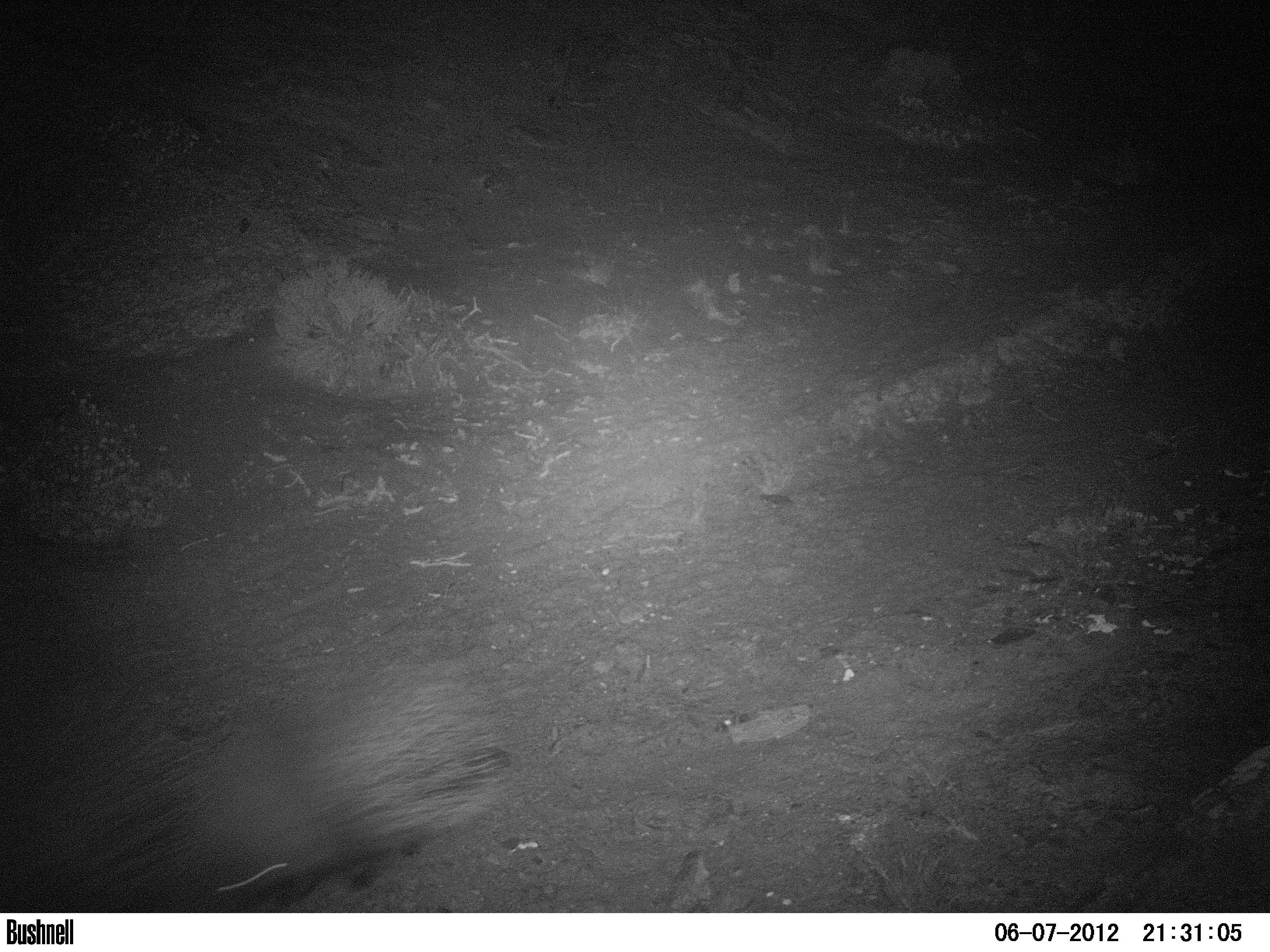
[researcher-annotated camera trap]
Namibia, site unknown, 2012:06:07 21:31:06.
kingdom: Animalia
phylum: Chordata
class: Mammalia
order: Rodentia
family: Hystricidae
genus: Hystrix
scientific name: Hystrix africaeaustralis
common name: cape porcupine